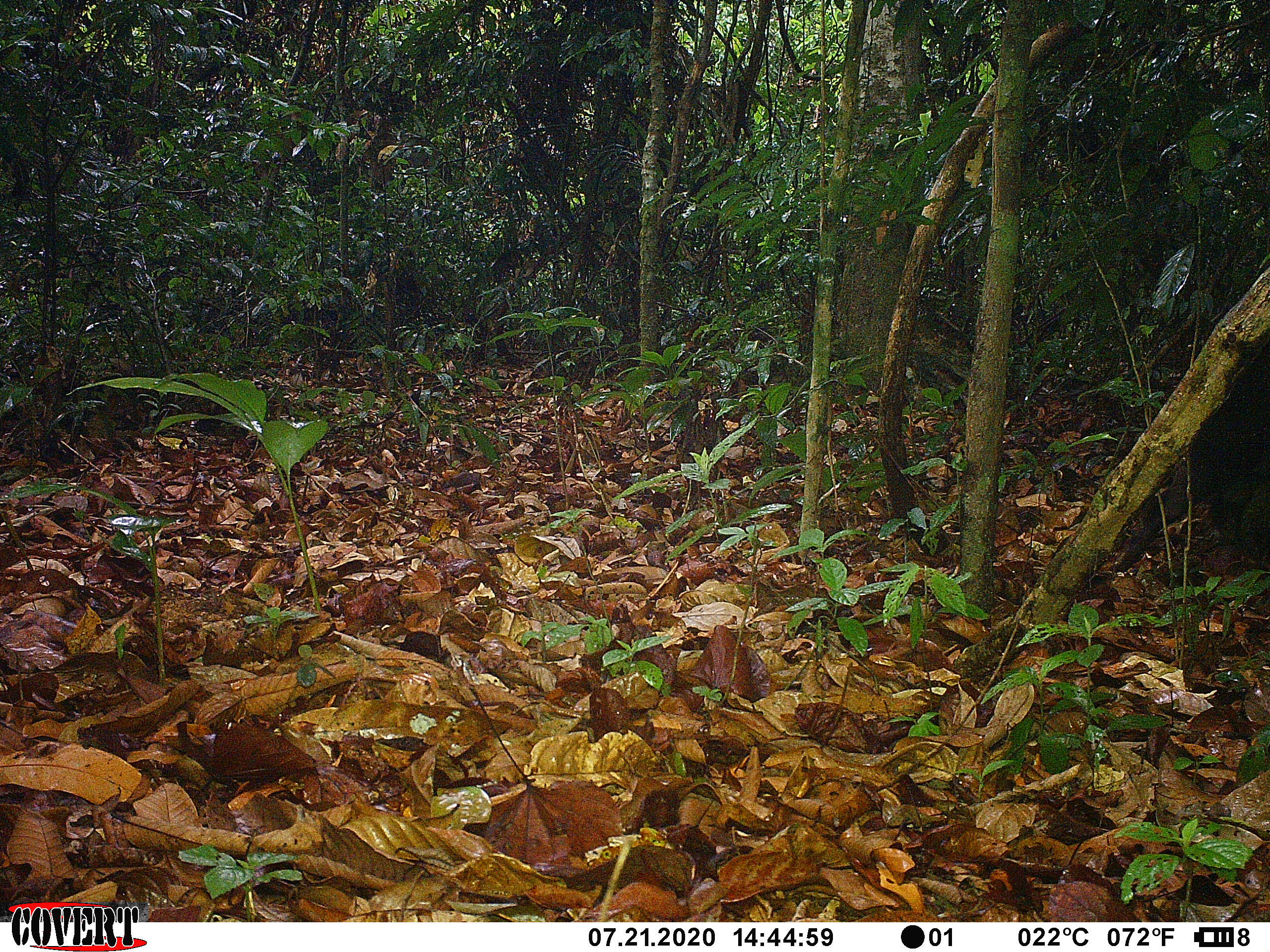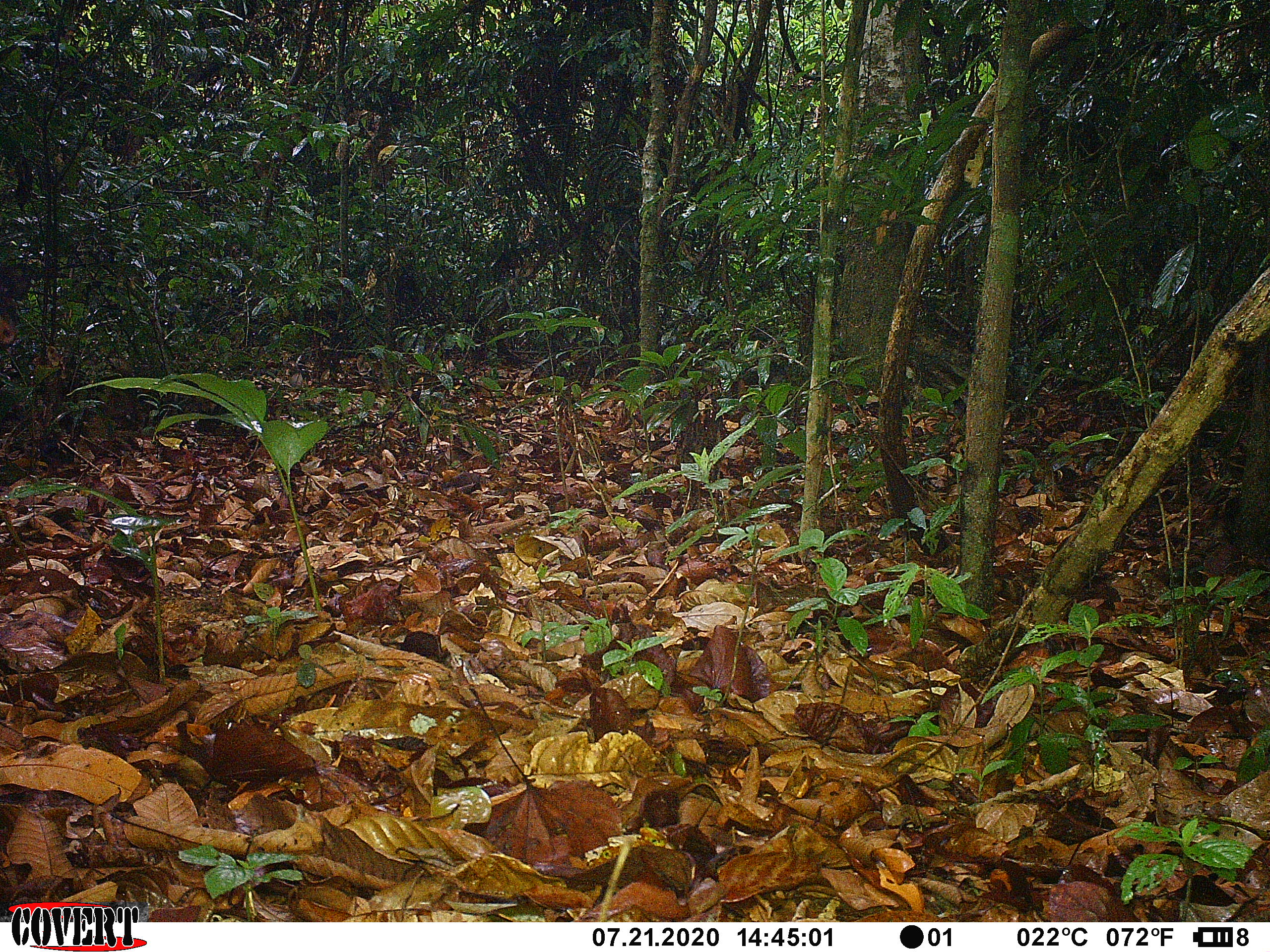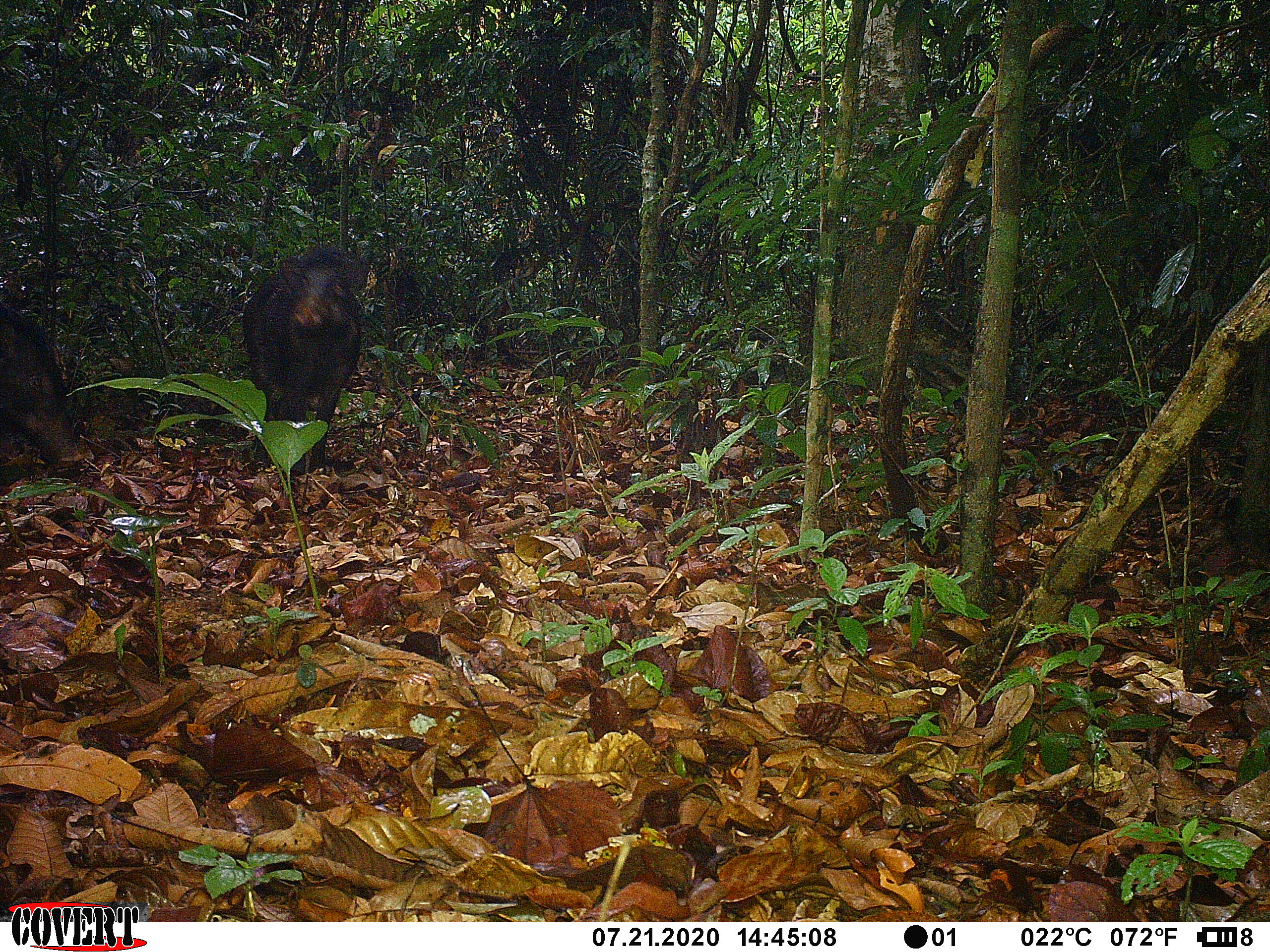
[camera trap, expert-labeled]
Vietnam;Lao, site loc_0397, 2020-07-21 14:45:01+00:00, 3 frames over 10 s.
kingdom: Animalia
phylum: Chordata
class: Mammalia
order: Artiodactyla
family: Suidae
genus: Sus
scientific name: Sus scrofa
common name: eurasian wild pig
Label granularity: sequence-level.